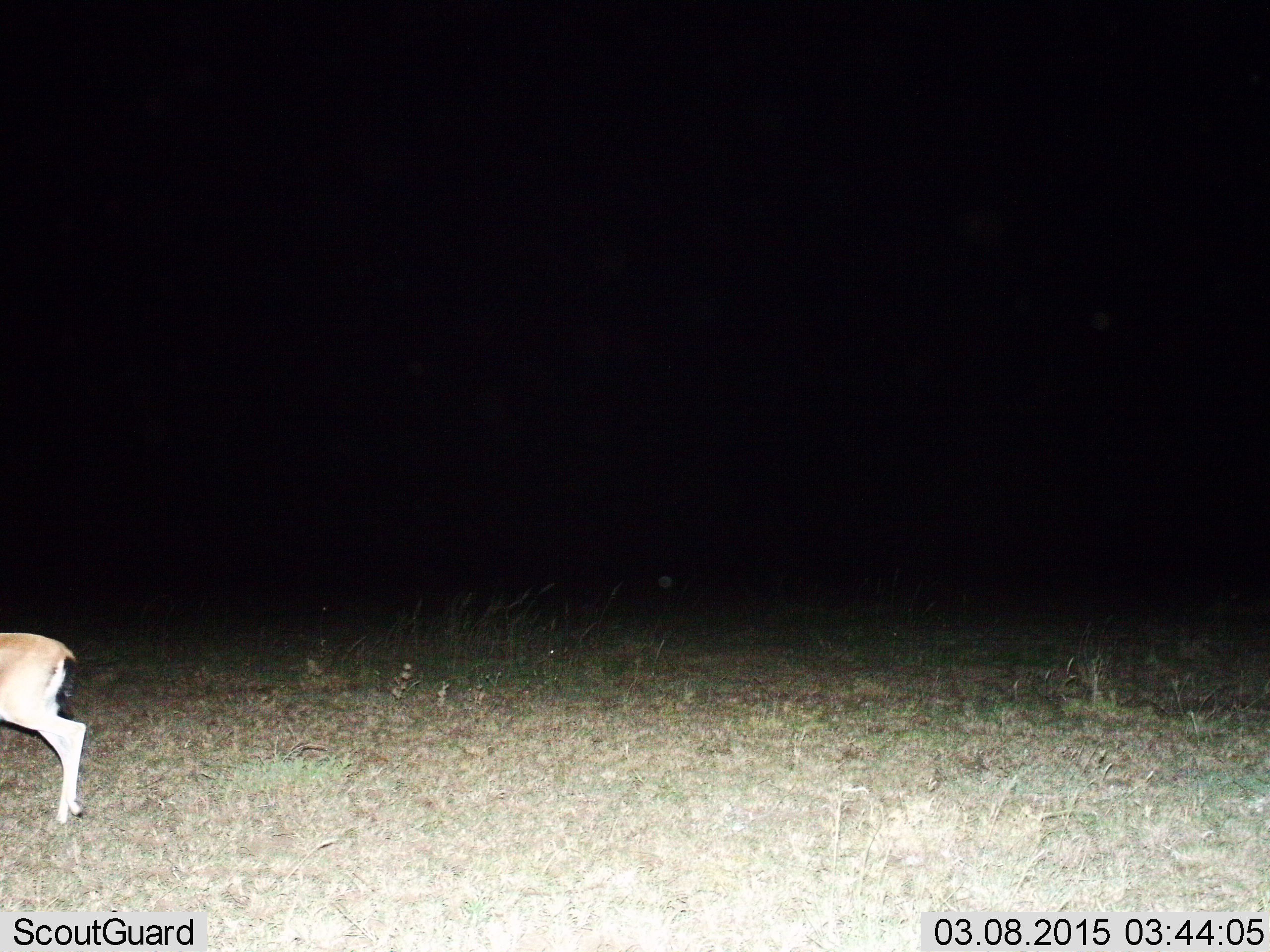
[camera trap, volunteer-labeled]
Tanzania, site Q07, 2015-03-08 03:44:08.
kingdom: Animalia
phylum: Chordata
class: Mammalia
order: Artiodactyla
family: Bovidae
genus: Eudorcas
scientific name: Eudorcas thomsonii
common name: thomson's gazelle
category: gazellethomsons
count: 1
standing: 40%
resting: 0%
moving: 60%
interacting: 0%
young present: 0%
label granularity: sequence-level